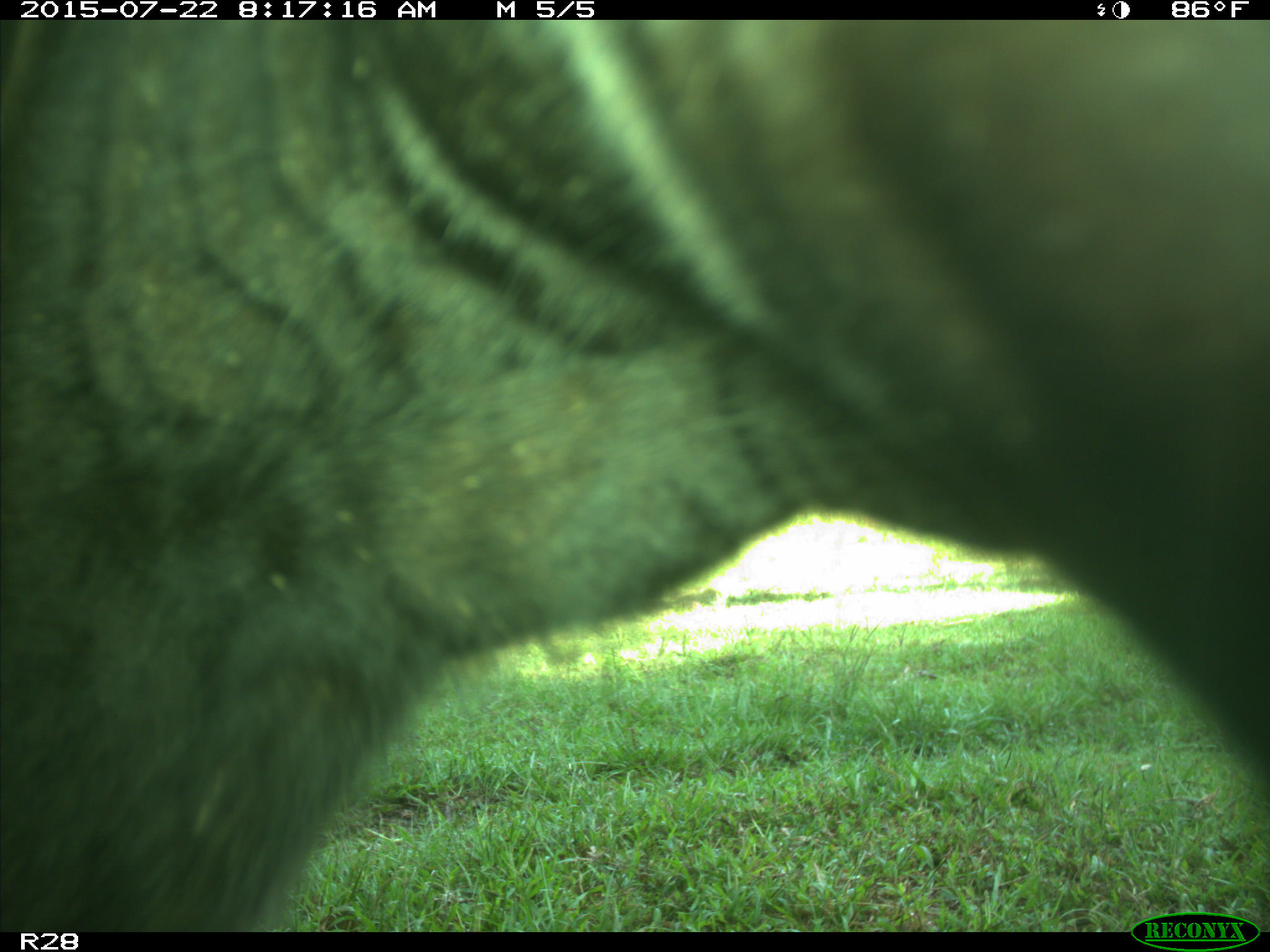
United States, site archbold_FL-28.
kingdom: Animalia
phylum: Chordata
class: Mammalia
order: Artiodactyla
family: Bovidae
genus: Bos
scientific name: Bos taurus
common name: domestic cow